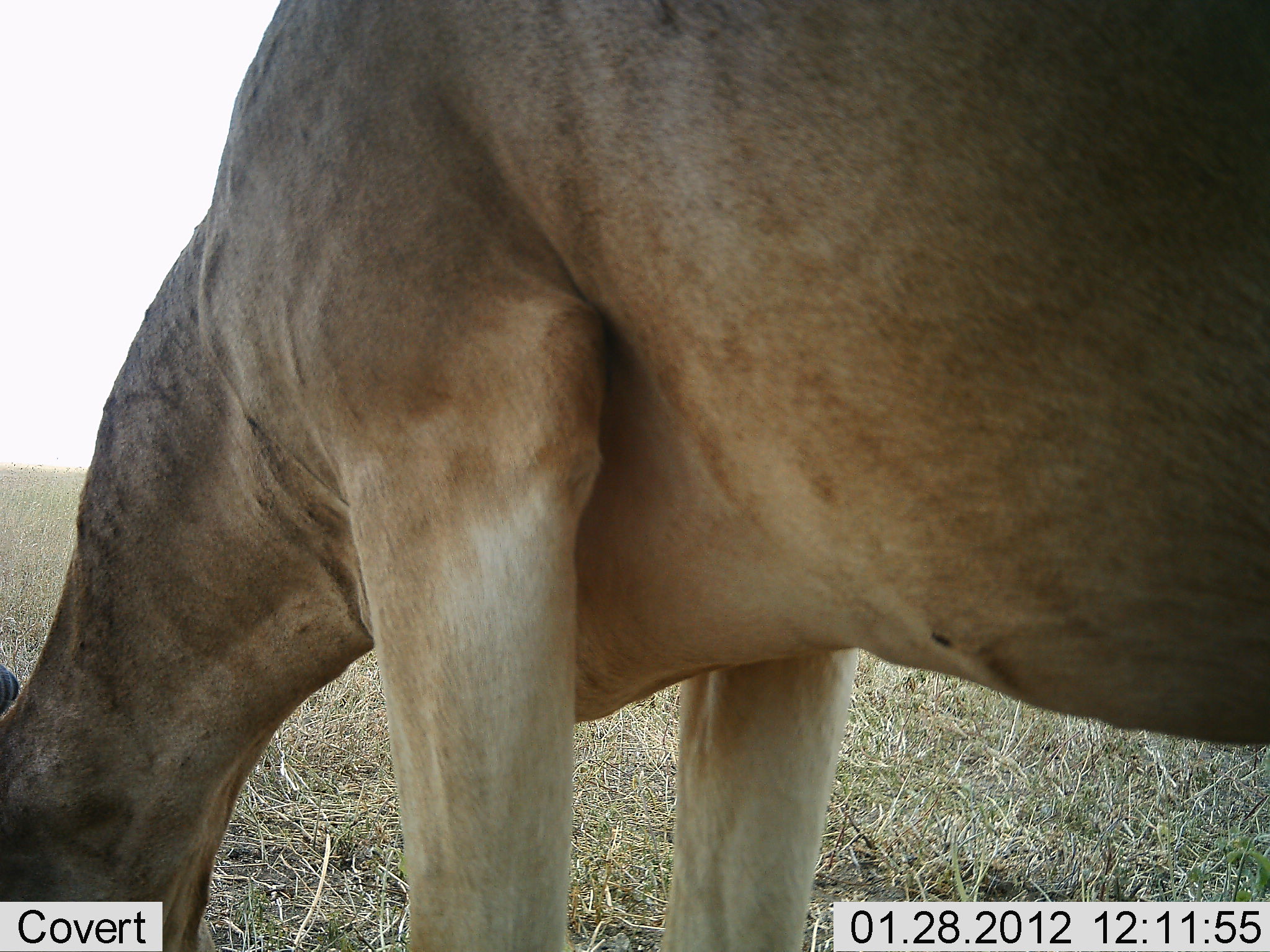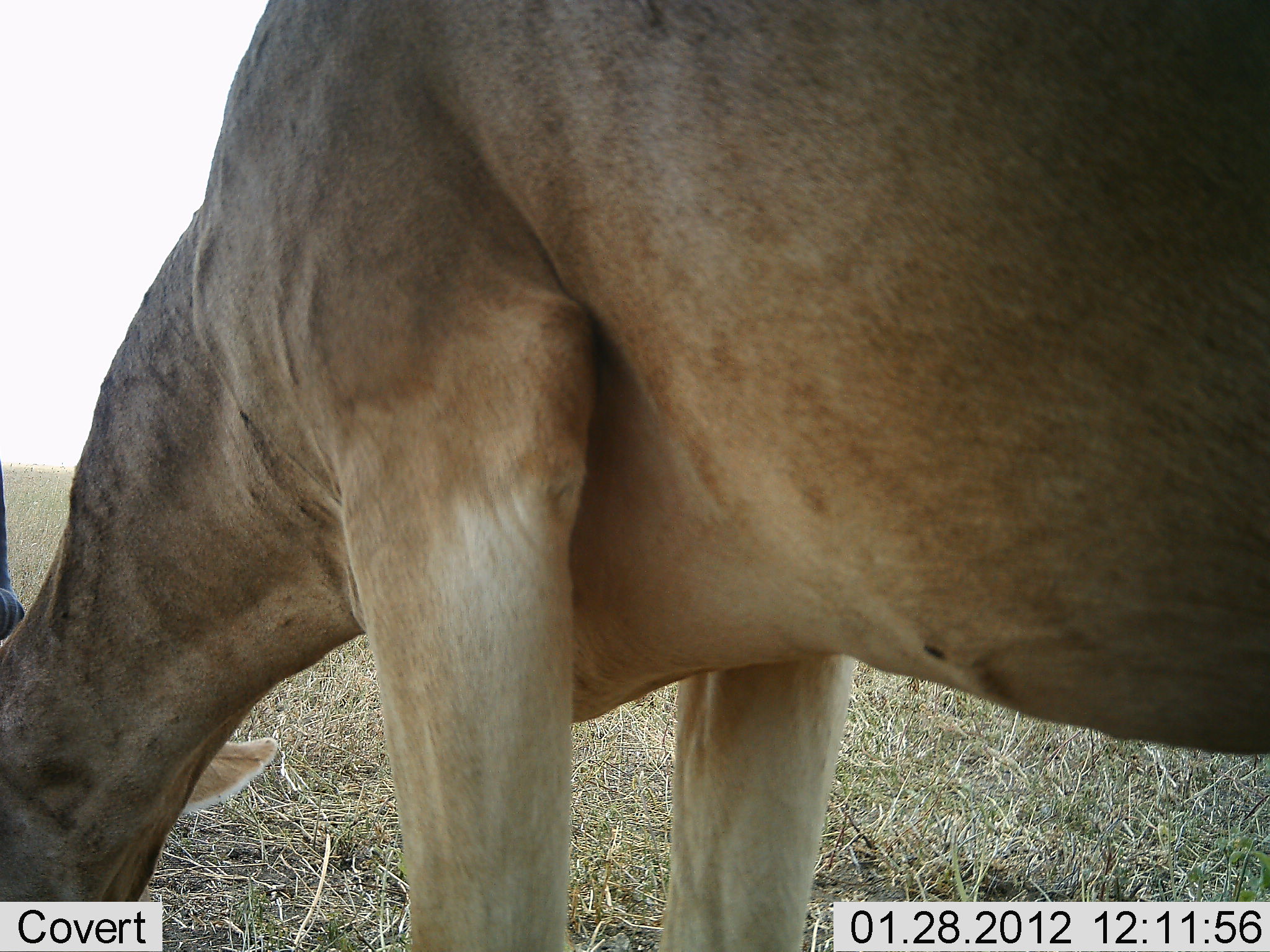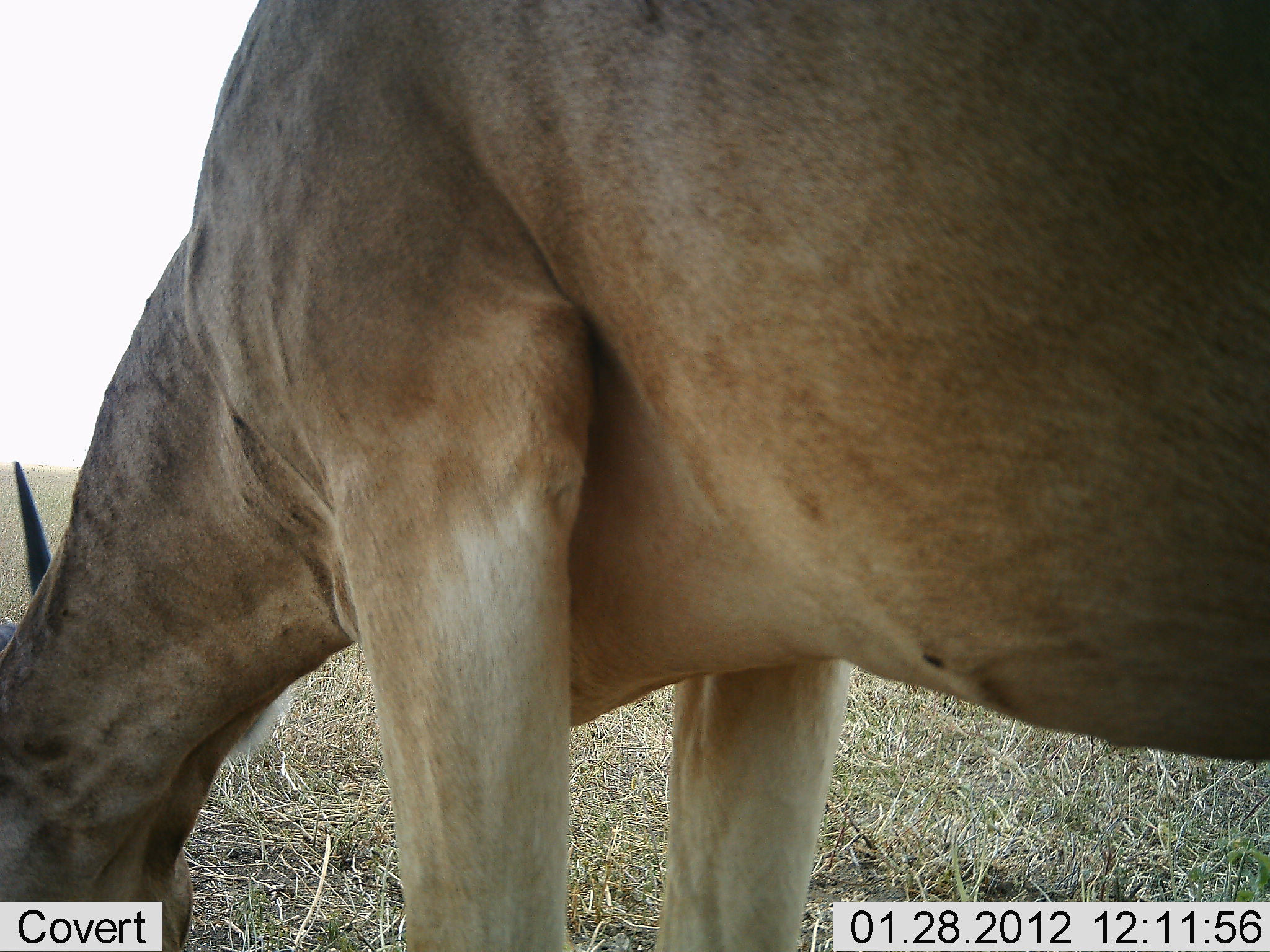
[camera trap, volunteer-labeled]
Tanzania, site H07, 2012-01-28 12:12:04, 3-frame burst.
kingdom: Animalia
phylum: Chordata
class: Mammalia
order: Artiodactyla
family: Bovidae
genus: Alcelaphus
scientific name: Alcelaphus buselaphus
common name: hartebeest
Hartebeest (Alcelaphus buselaphus), count 1. Behavior (volunteer vote fractions): standing 25%, resting 0%, moving 0%, interacting 0%. Young present (vote fraction): 0%. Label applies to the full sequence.